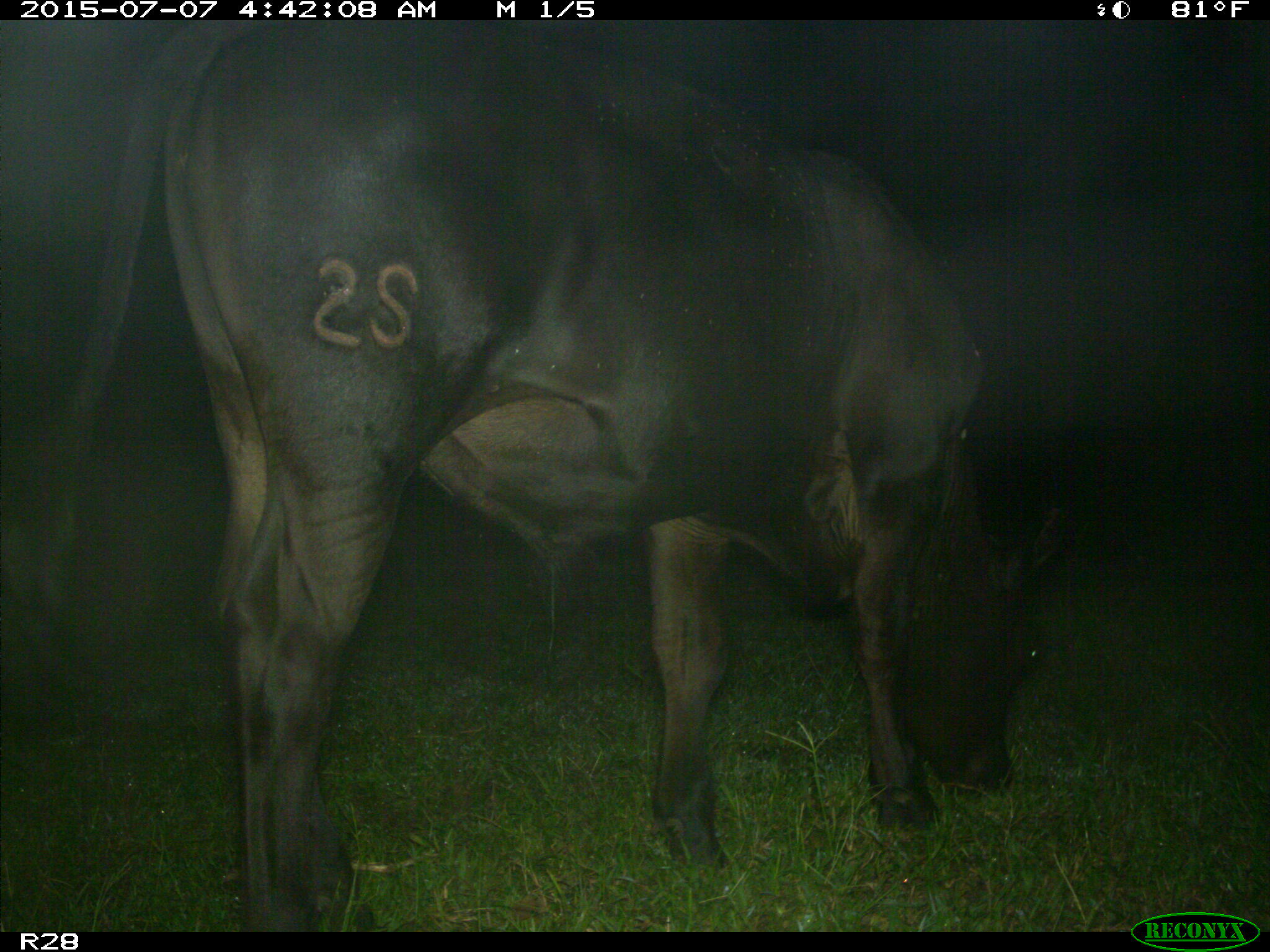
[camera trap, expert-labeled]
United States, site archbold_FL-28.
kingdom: Animalia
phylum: Chordata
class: Mammalia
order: Artiodactyla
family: Bovidae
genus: Bos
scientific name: Bos taurus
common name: domestic cow